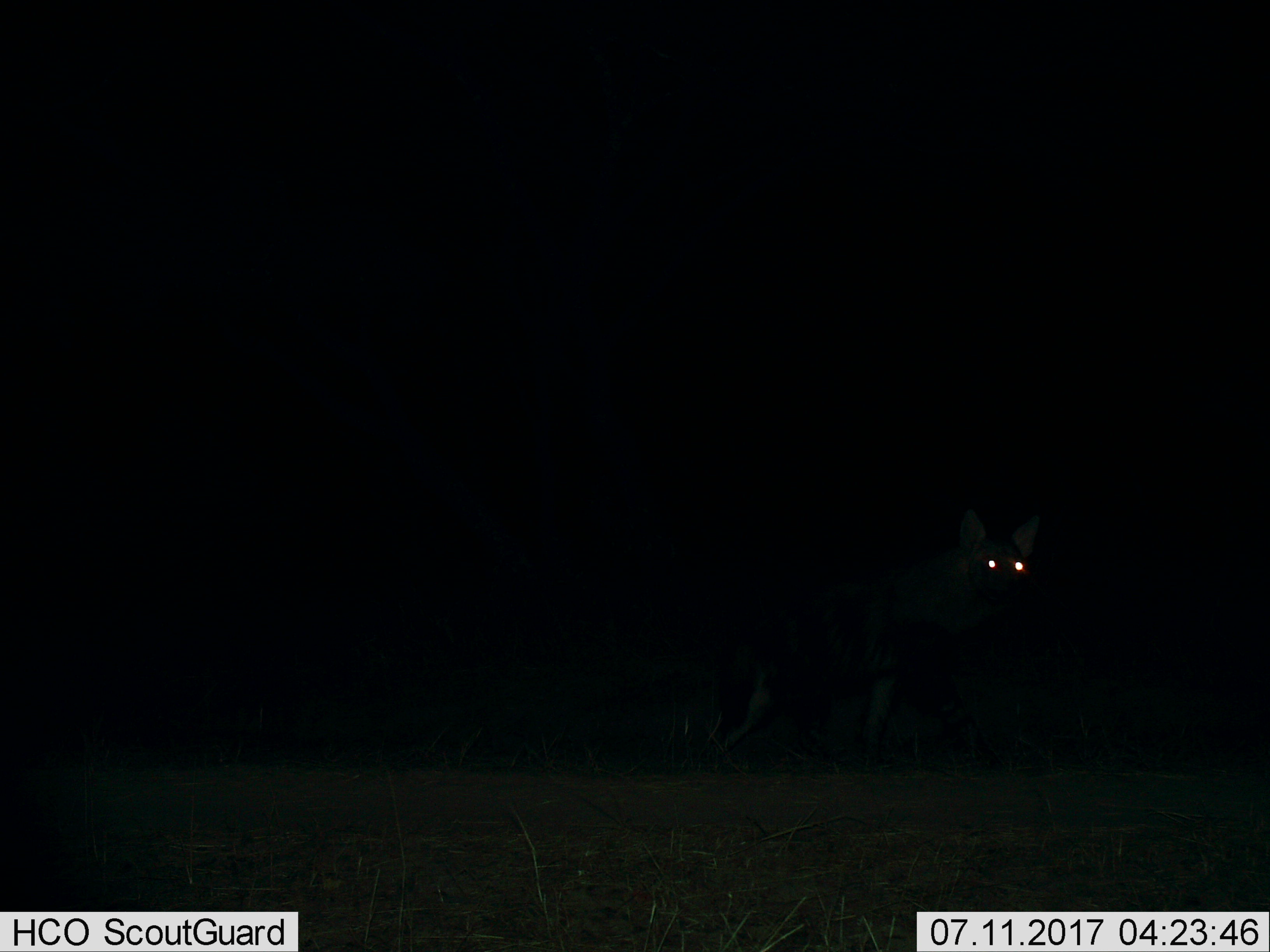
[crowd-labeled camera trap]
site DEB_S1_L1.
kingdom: Animalia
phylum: Chordata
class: Mammalia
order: Carnivora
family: Hyaenidae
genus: Parahyaena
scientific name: Parahyaena brunnea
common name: brown hyena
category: hyenabrown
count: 1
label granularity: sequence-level